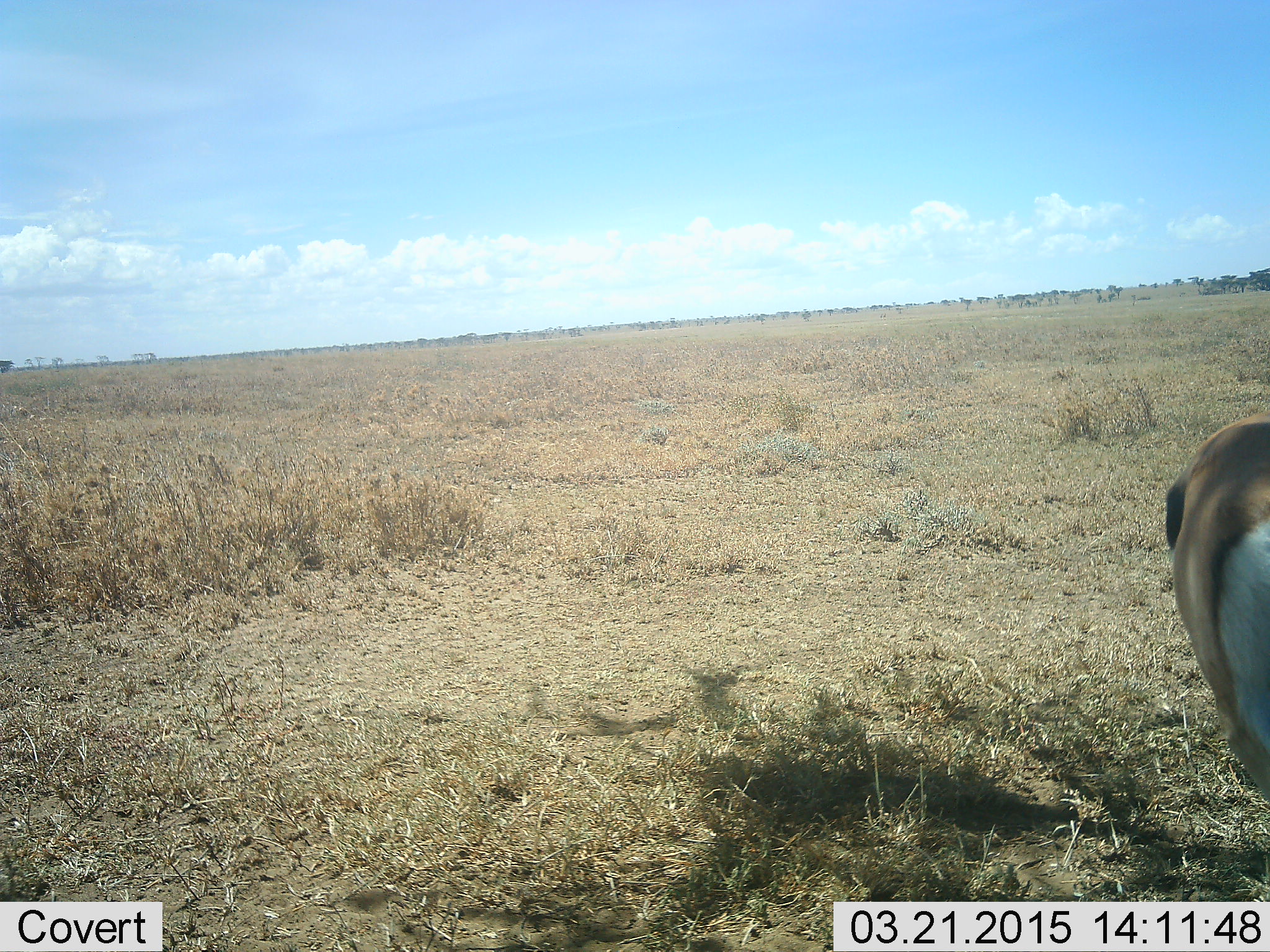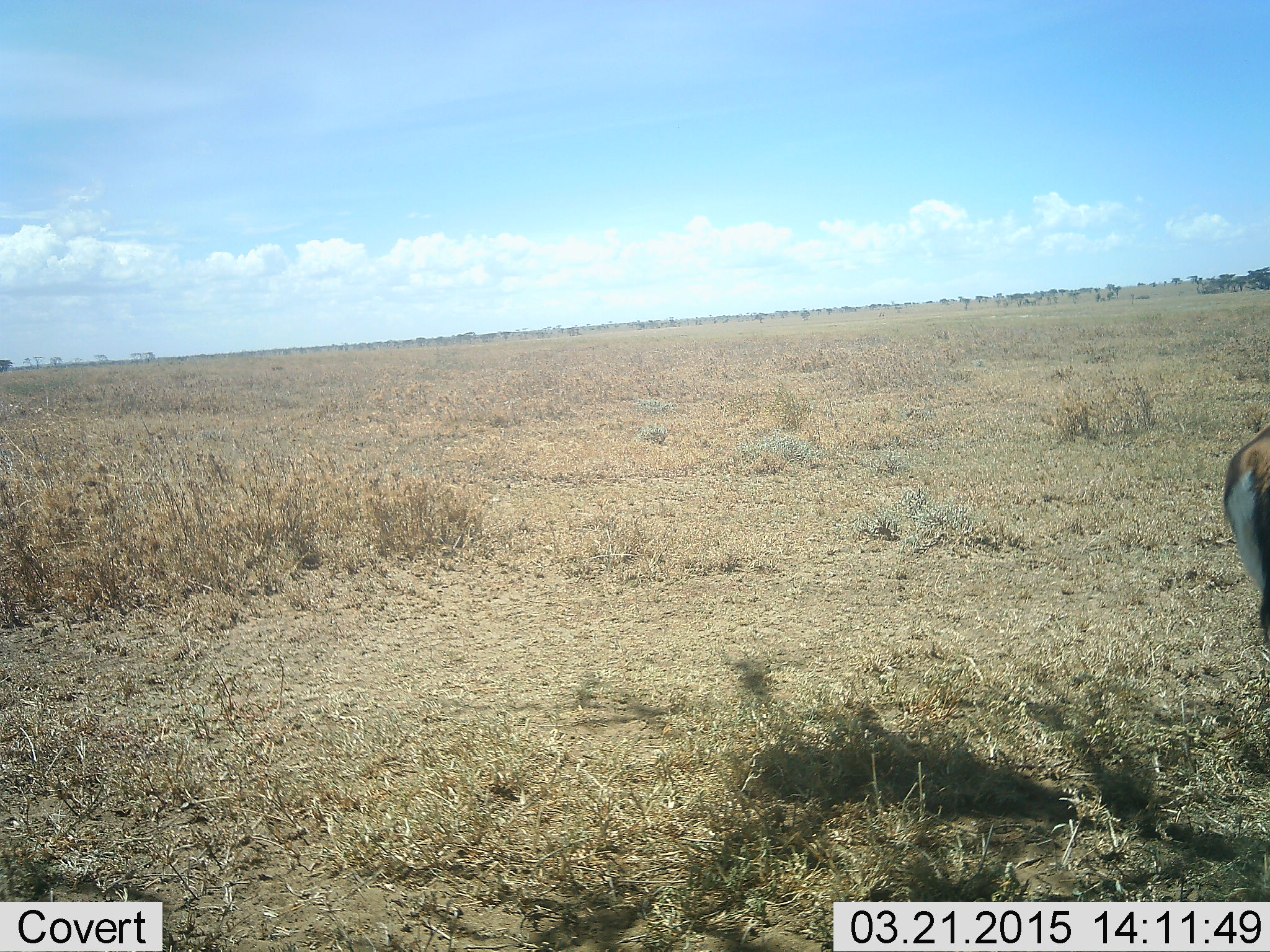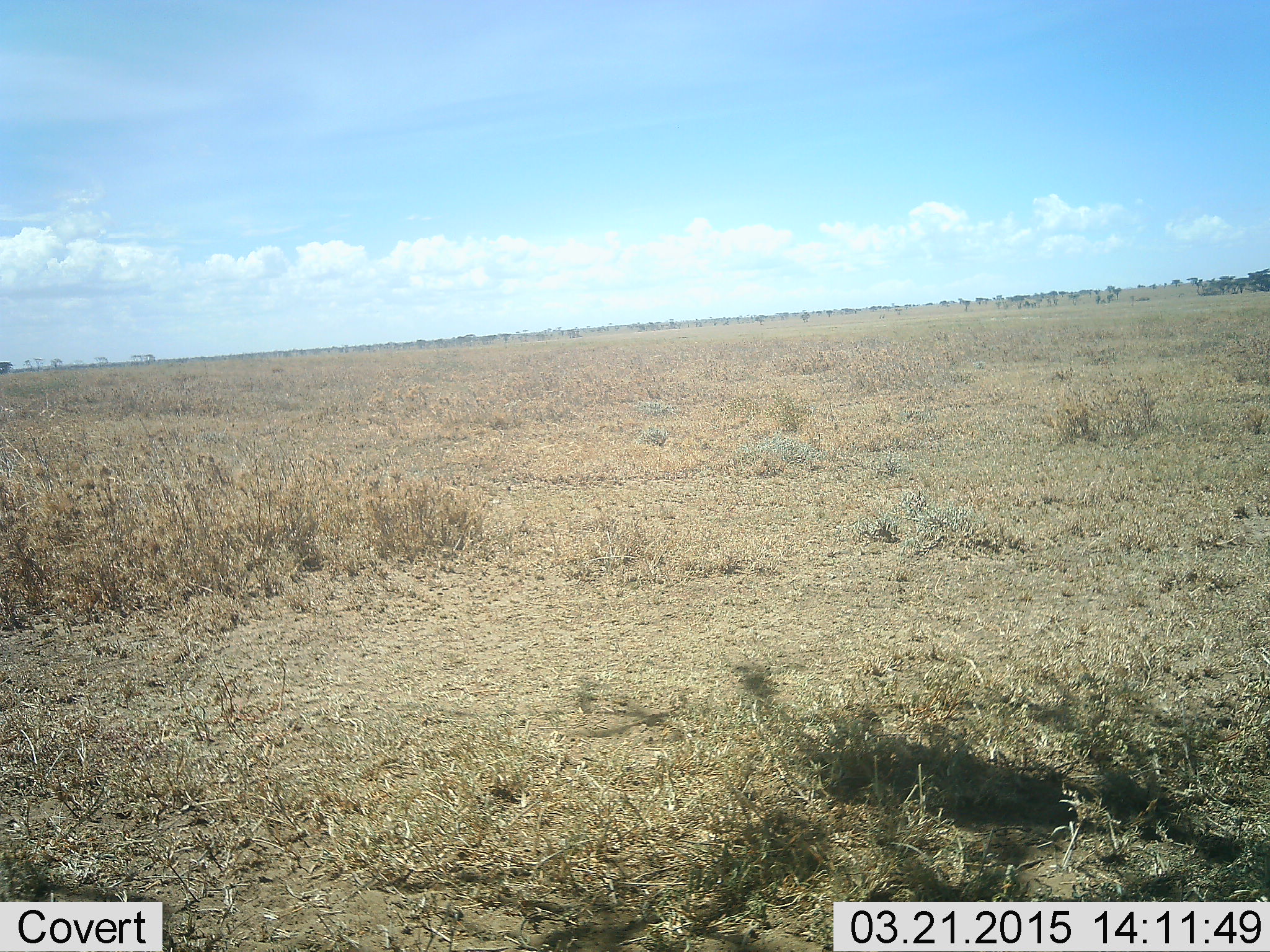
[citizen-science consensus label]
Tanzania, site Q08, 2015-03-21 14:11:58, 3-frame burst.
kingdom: Animalia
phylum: Chordata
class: Mammalia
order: Artiodactyla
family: Bovidae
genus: Eudorcas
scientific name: Eudorcas thomsonii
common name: thomson's gazelle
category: gazellethomsons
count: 1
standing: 30%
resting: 0%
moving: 70%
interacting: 0%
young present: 0%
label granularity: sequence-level